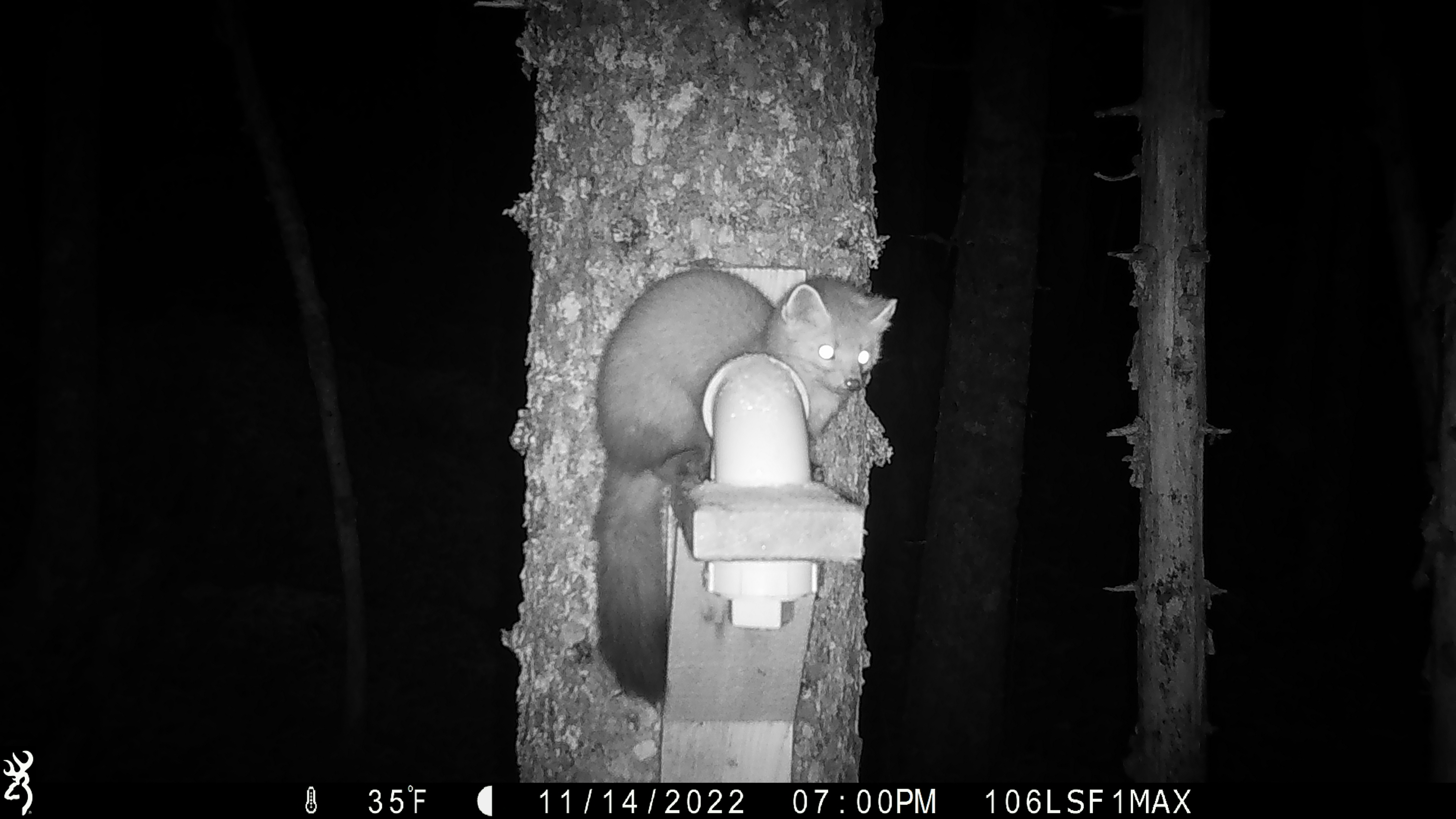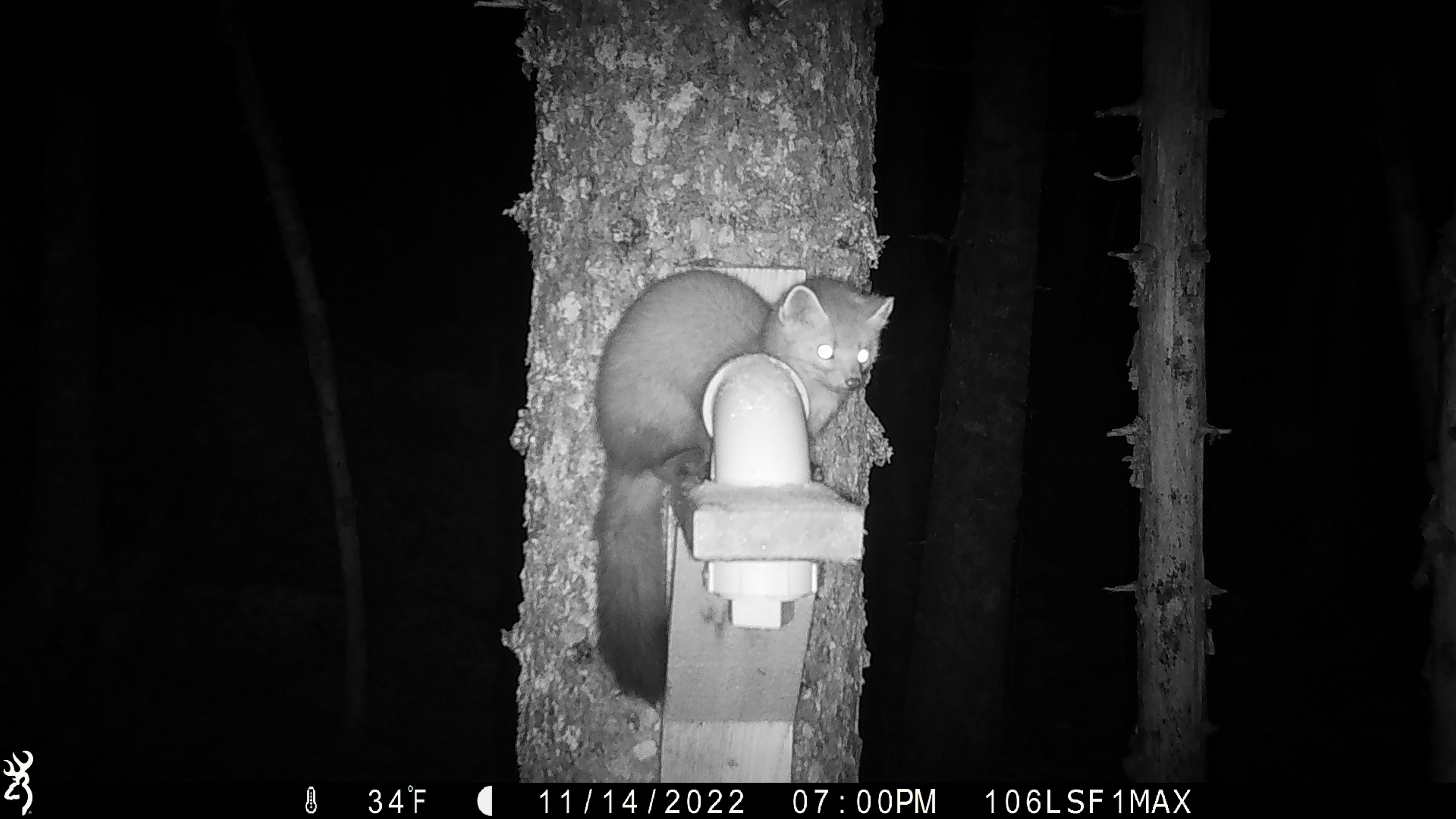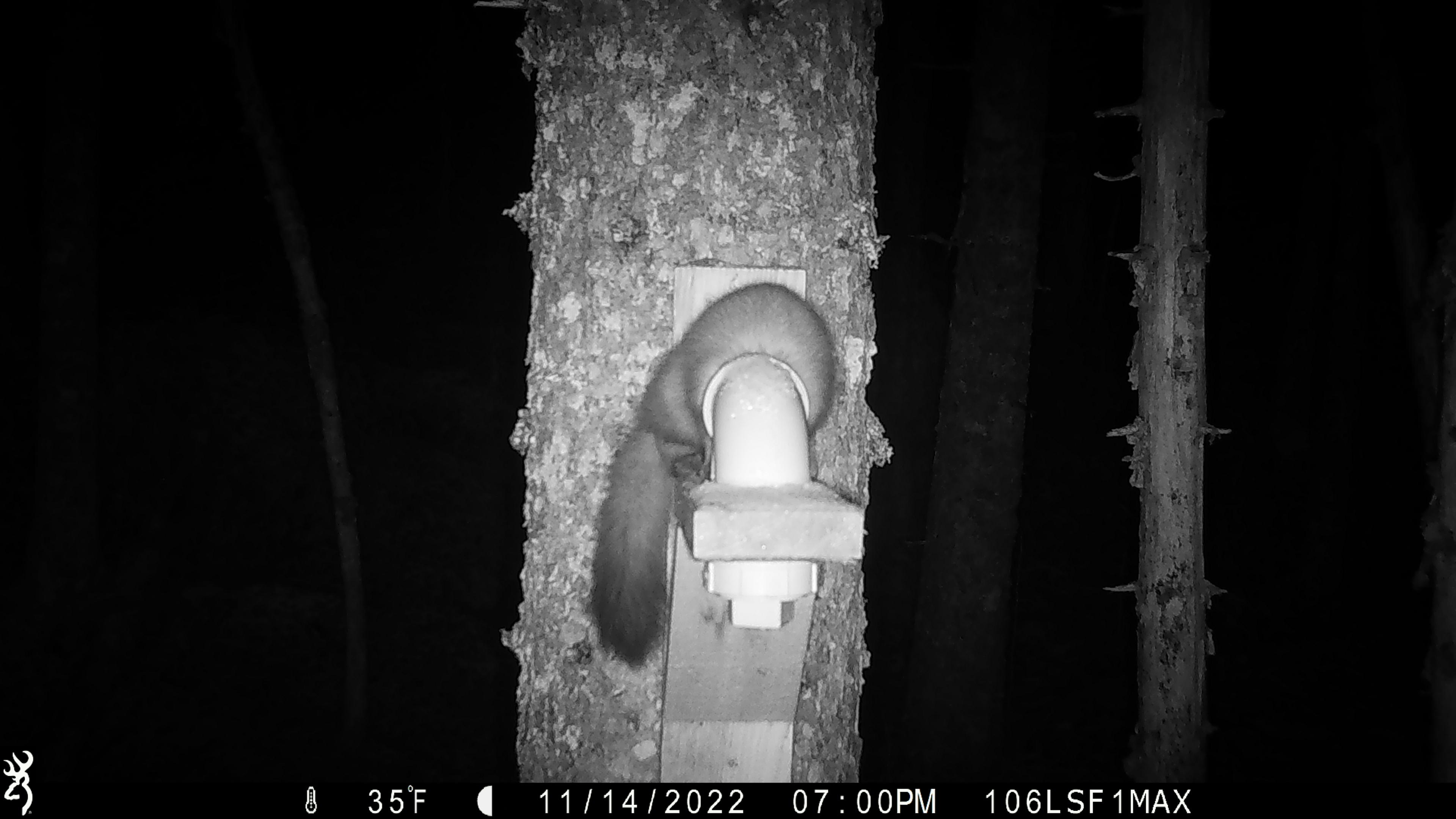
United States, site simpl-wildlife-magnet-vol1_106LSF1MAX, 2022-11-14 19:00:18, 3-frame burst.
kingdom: Animalia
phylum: Chordata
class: Mammalia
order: Carnivora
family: Mustelidae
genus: Martes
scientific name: Martes americana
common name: american marten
American marten (Martes americana).